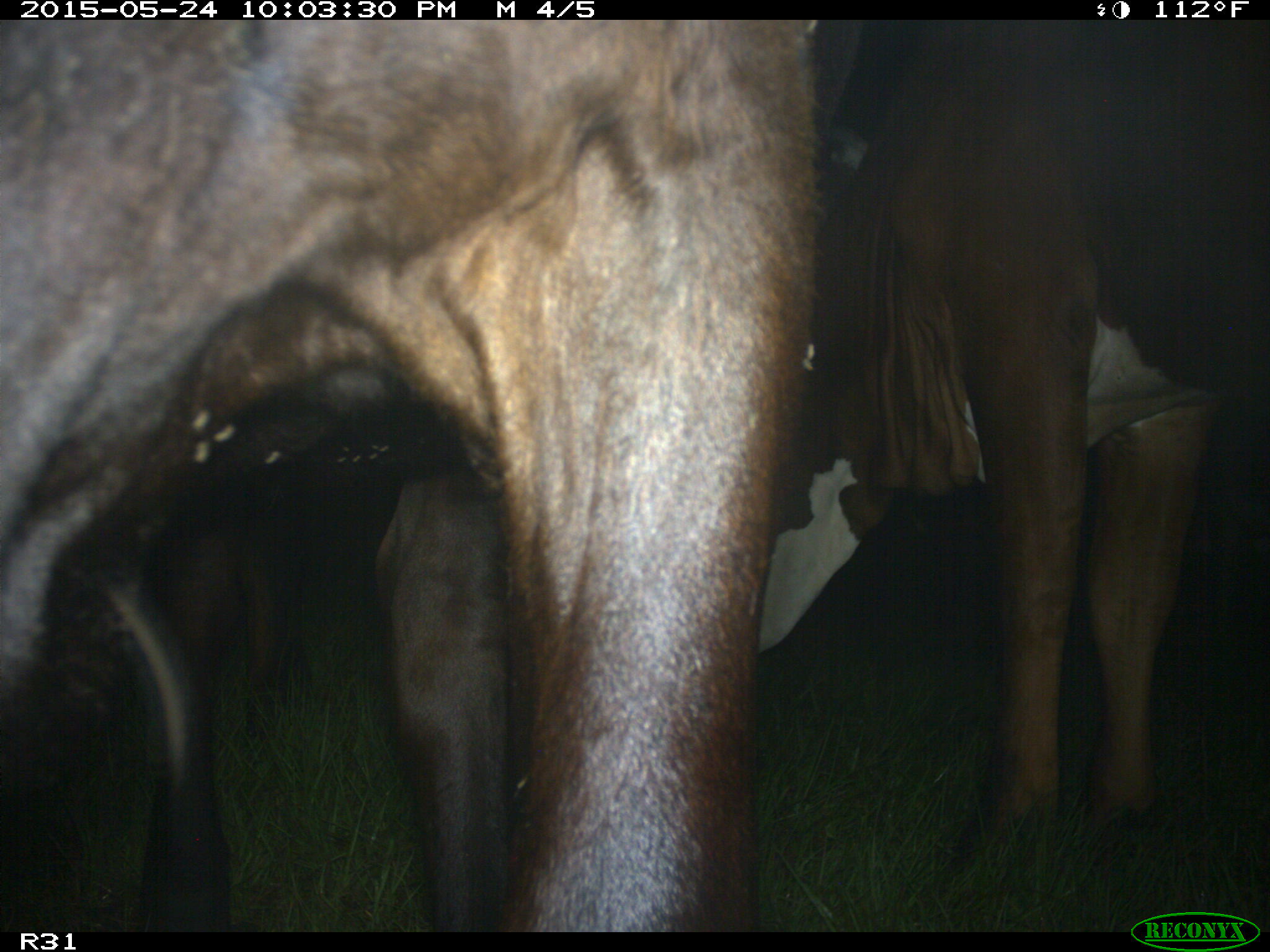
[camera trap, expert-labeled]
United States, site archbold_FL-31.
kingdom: Animalia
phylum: Chordata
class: Mammalia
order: Artiodactyla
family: Bovidae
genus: Bos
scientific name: Bos taurus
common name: domestic cow